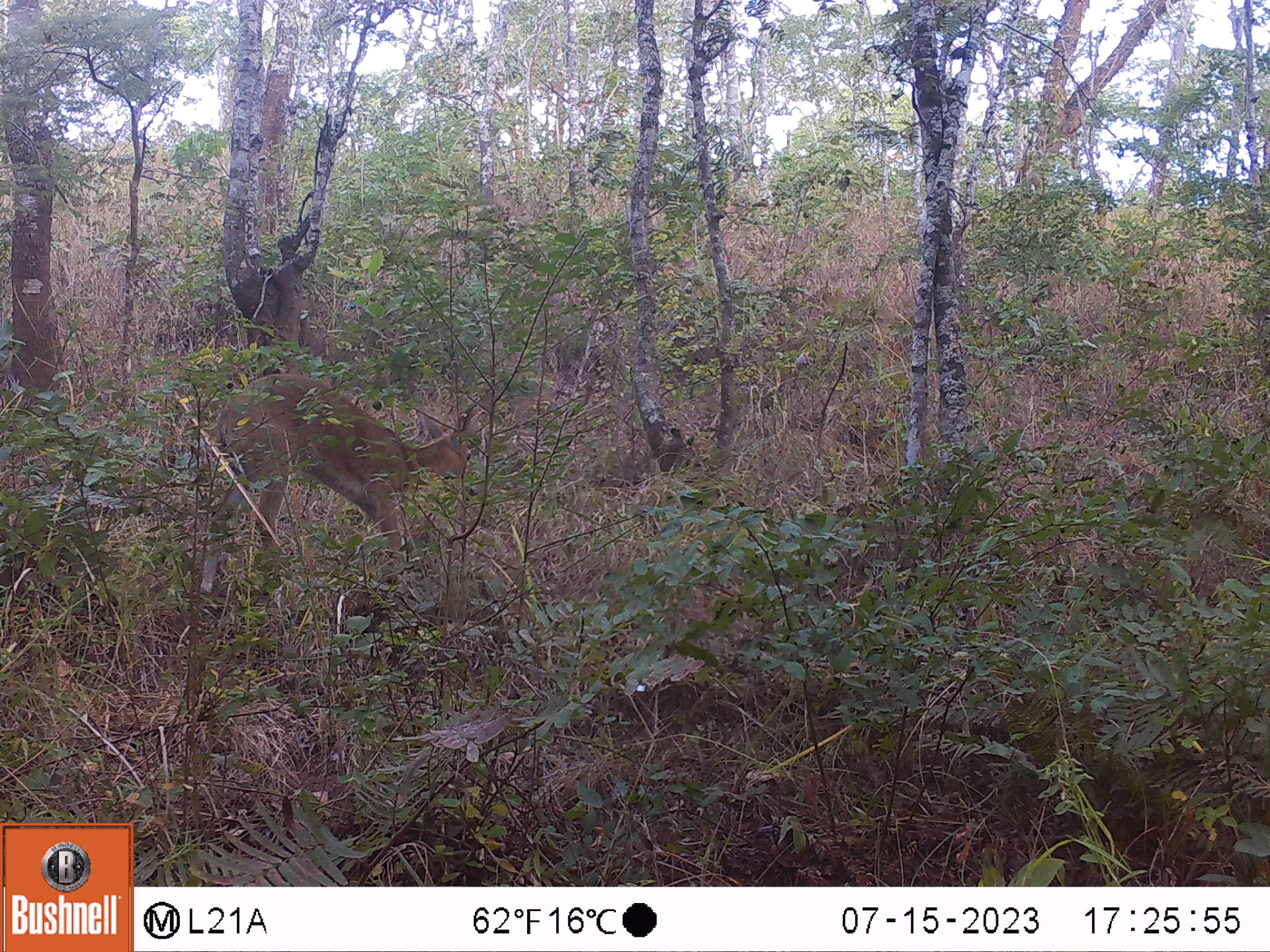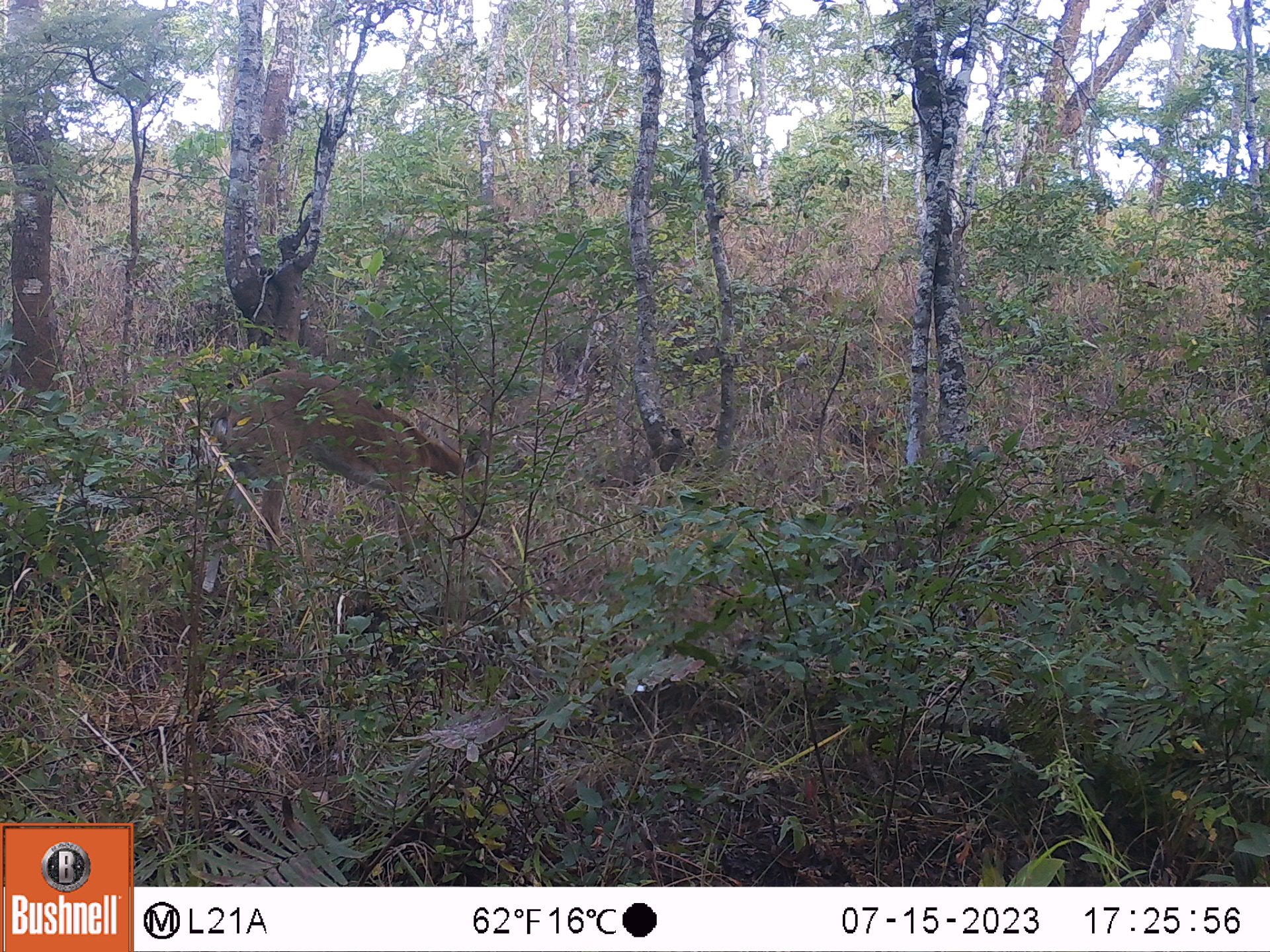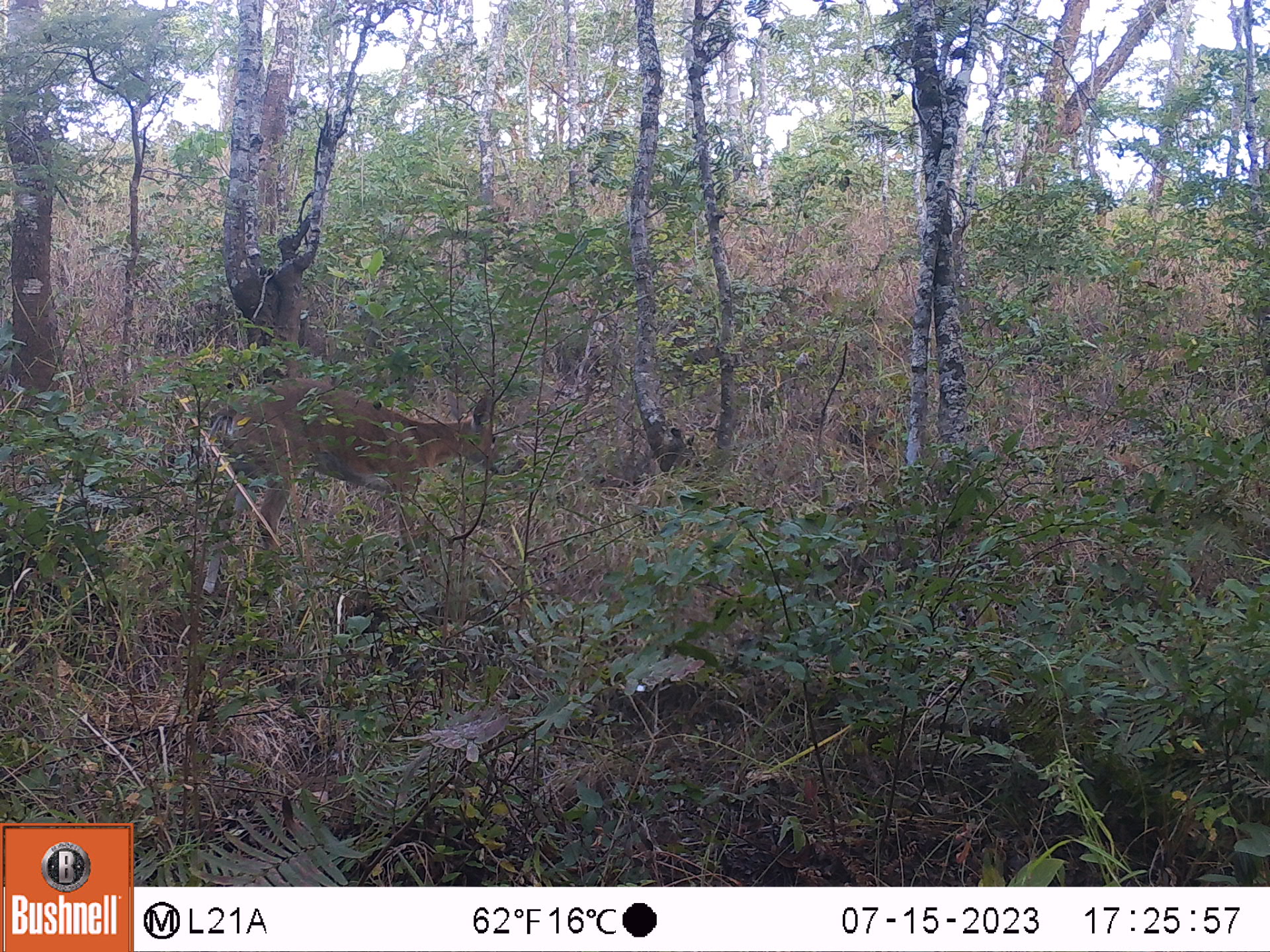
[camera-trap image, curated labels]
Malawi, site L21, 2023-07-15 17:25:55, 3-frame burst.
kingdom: Animalia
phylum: Chordata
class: Mammalia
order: Artiodactyla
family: Bovidae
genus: Sylvicapra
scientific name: Sylvicapra grimmia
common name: common duiker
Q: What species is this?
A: Common duiker (Sylvicapra grimmia).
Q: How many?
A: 1.